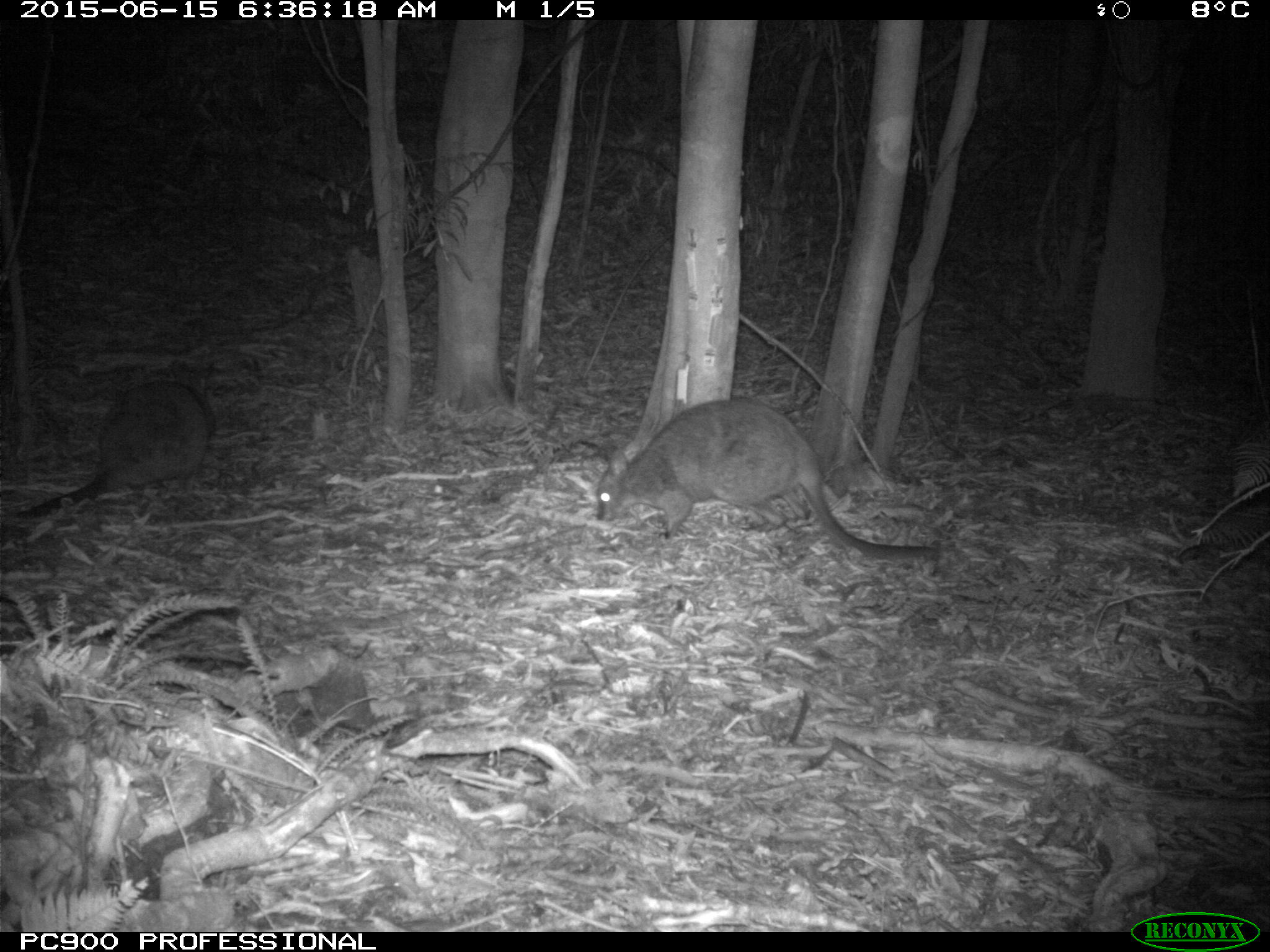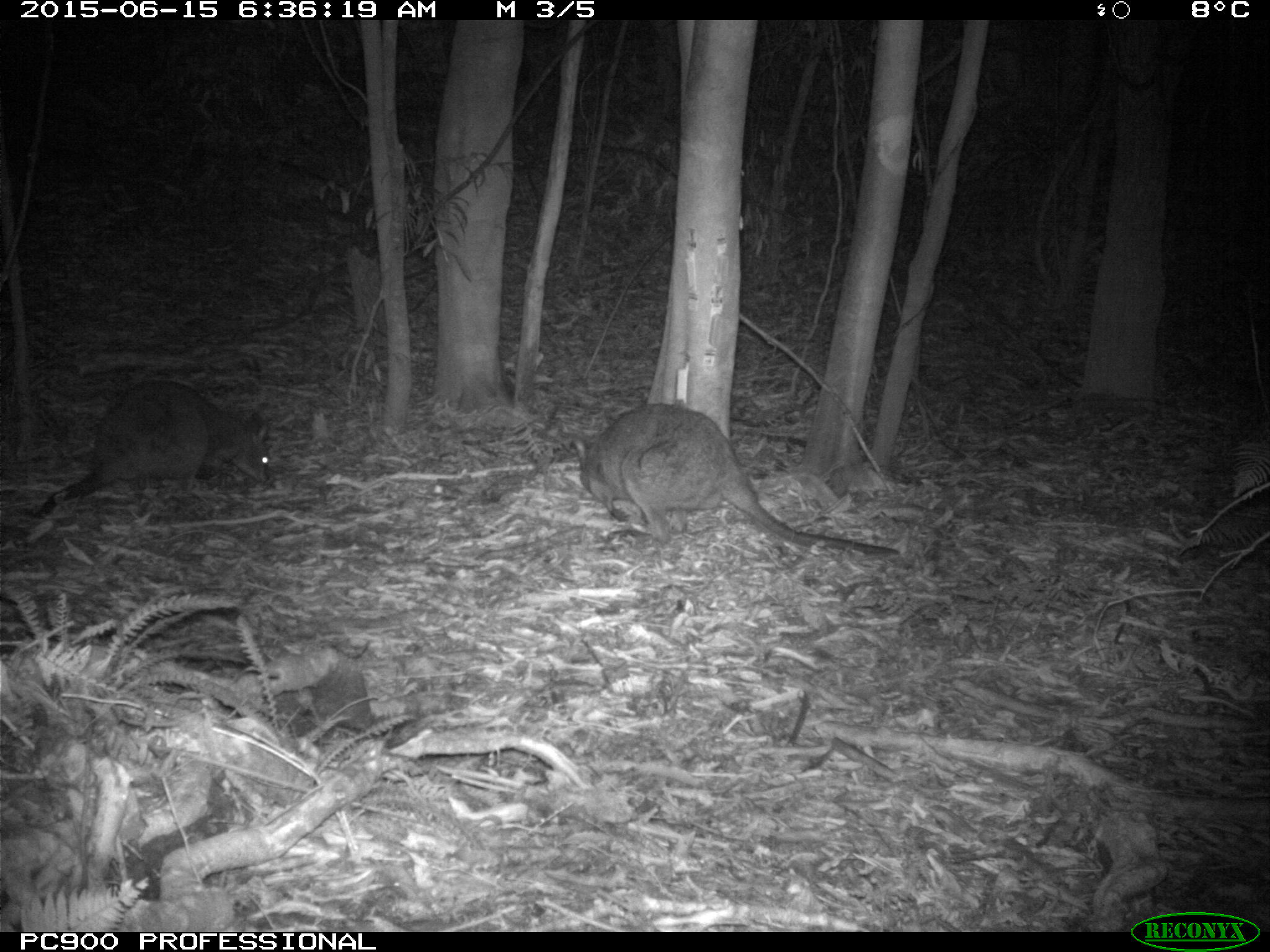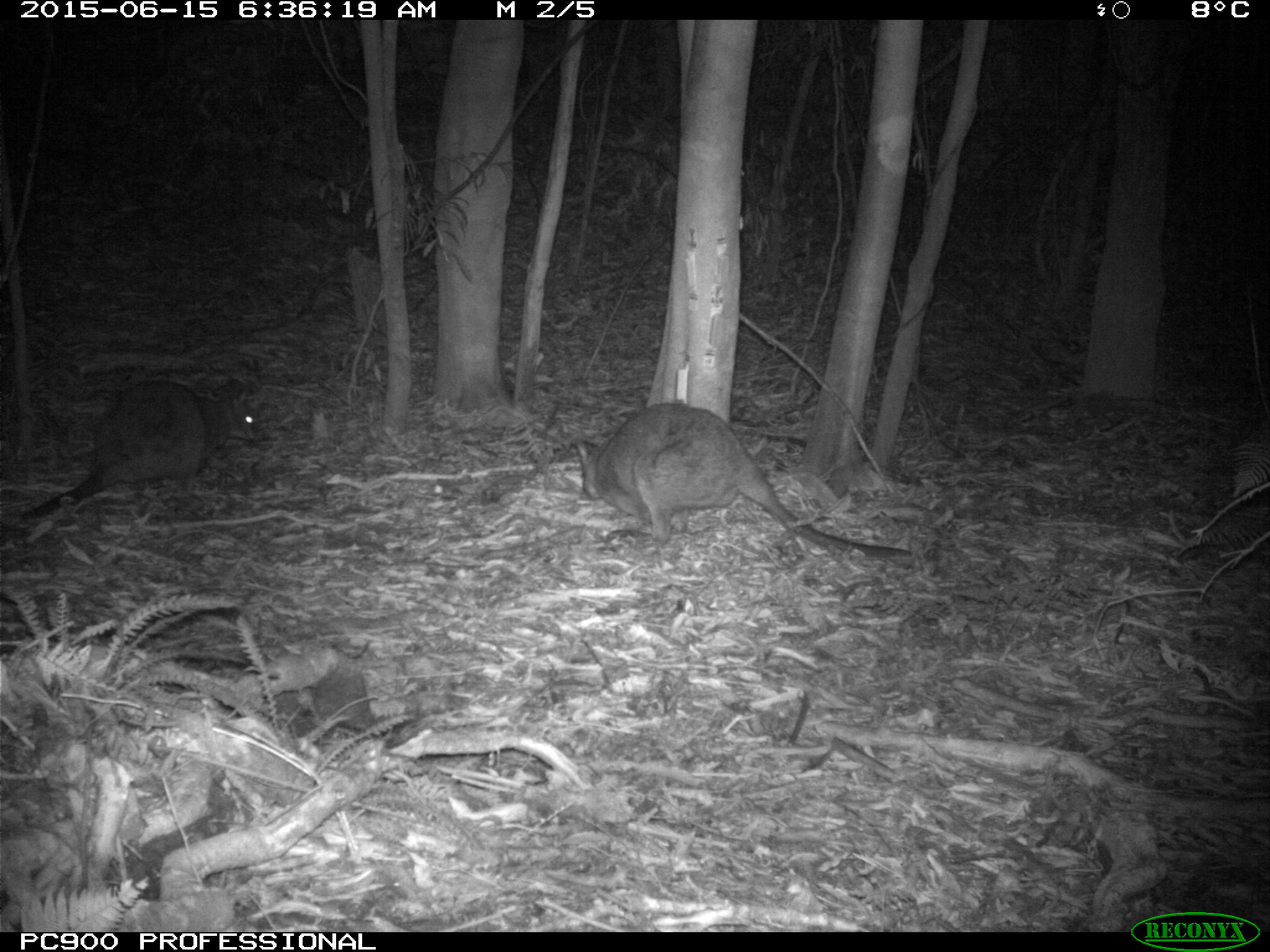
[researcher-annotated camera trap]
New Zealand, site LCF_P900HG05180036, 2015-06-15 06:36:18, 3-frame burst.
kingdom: Animalia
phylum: Chordata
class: Mammalia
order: Diprotodontia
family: Macropodidae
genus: Notamacropus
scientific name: Notamacropus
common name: wallaby